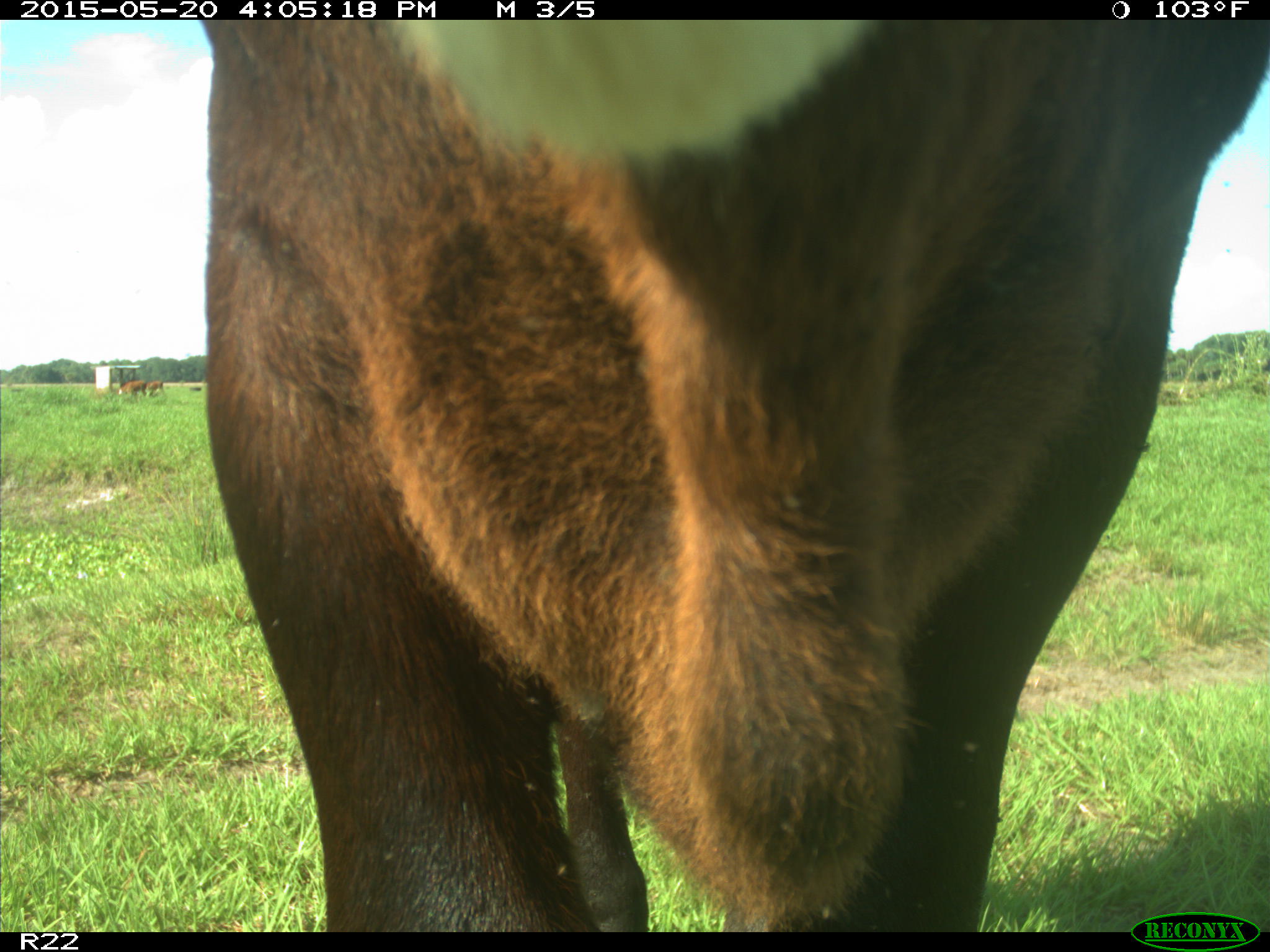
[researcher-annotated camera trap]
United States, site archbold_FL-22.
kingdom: Animalia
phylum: Chordata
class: Mammalia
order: Artiodactyla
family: Bovidae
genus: Bos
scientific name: Bos taurus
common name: domestic cow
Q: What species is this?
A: Bos taurus (domestic cow).